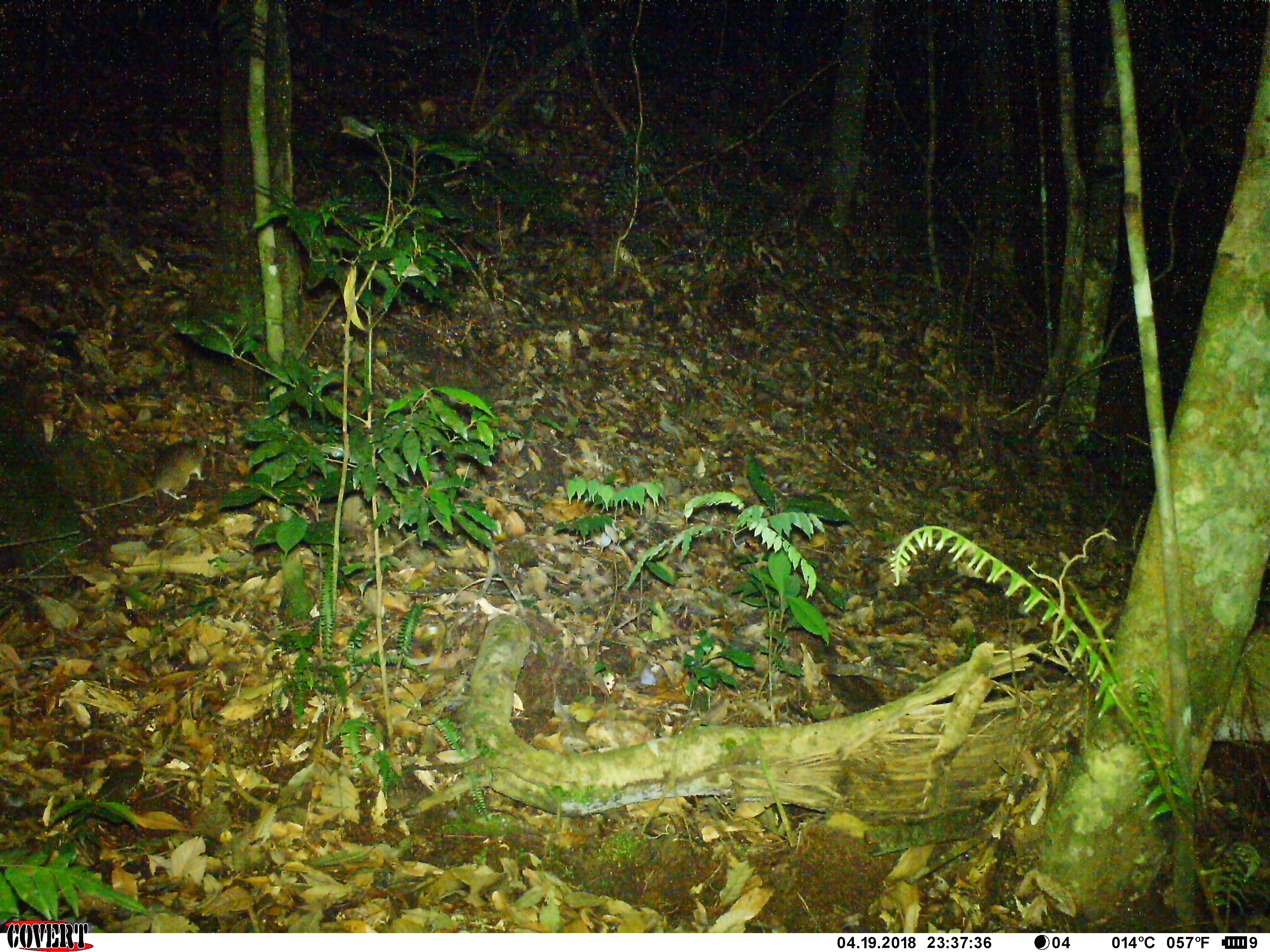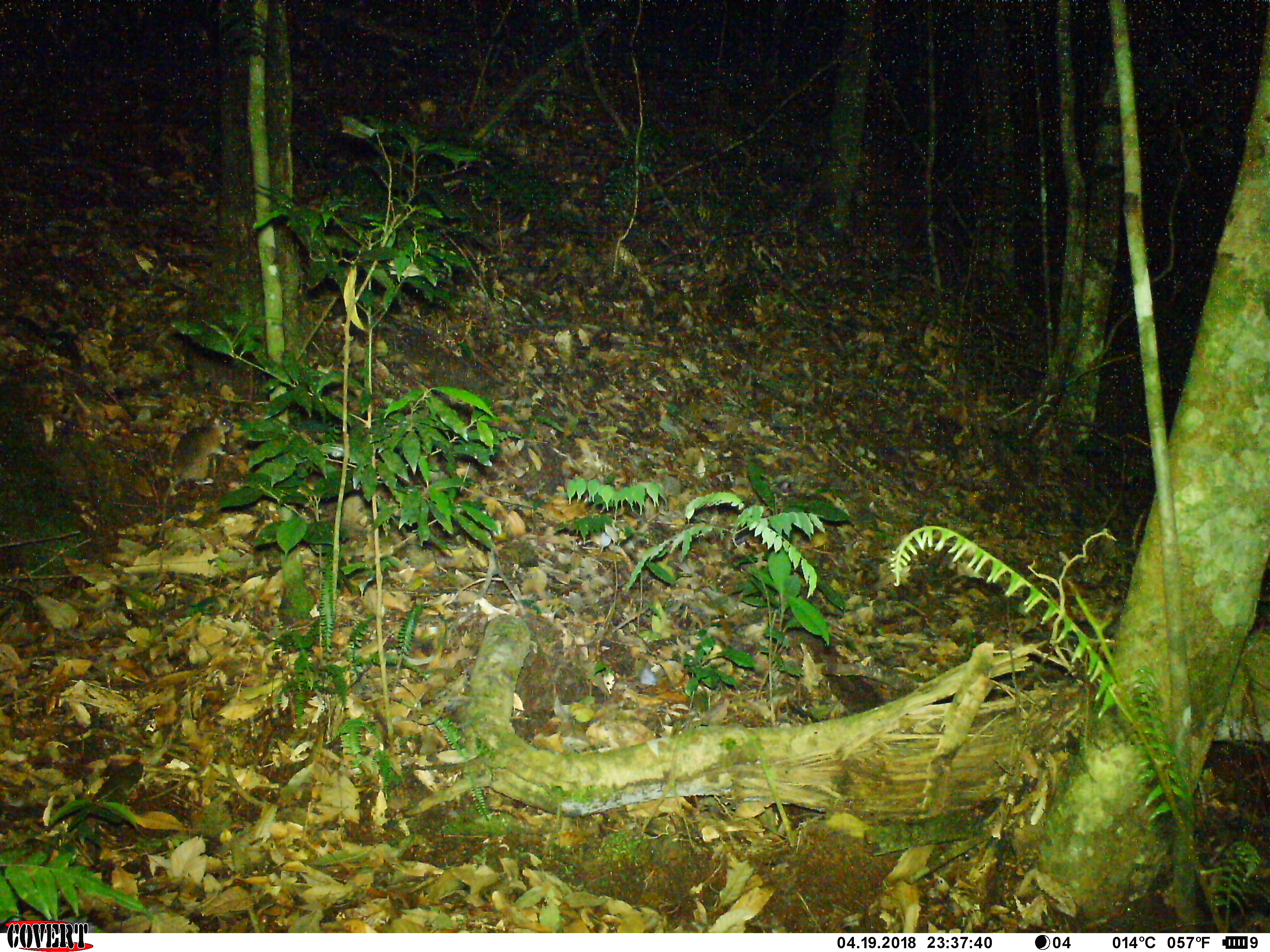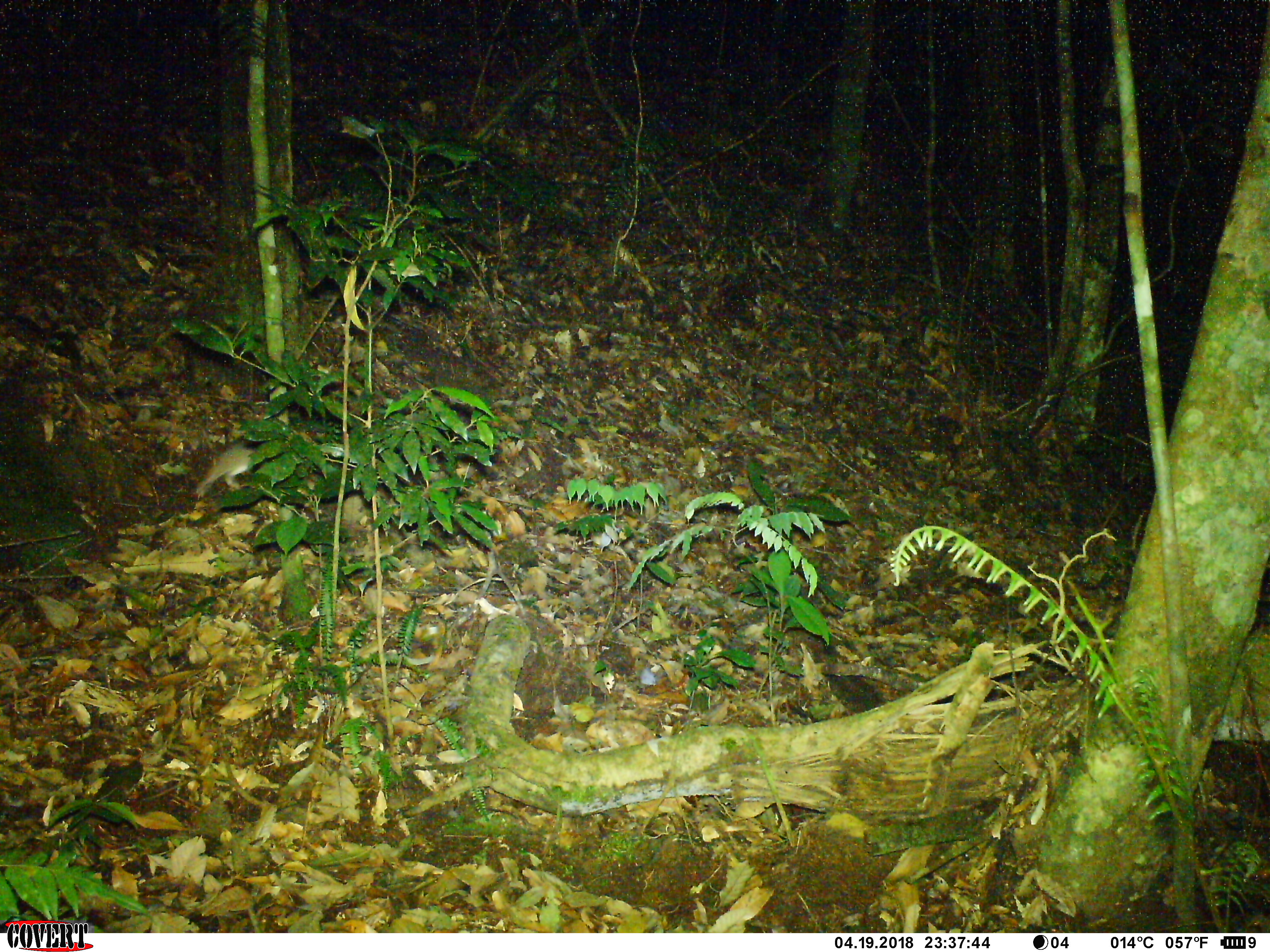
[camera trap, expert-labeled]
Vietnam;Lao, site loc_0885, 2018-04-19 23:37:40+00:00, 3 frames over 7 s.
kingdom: Animalia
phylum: Chordata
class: Mammalia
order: Rodentia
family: Muridae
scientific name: Muridae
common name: old-world mice and rats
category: unidentified murid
Unidentified murid (old-world mice and rats) (Muridae). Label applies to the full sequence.